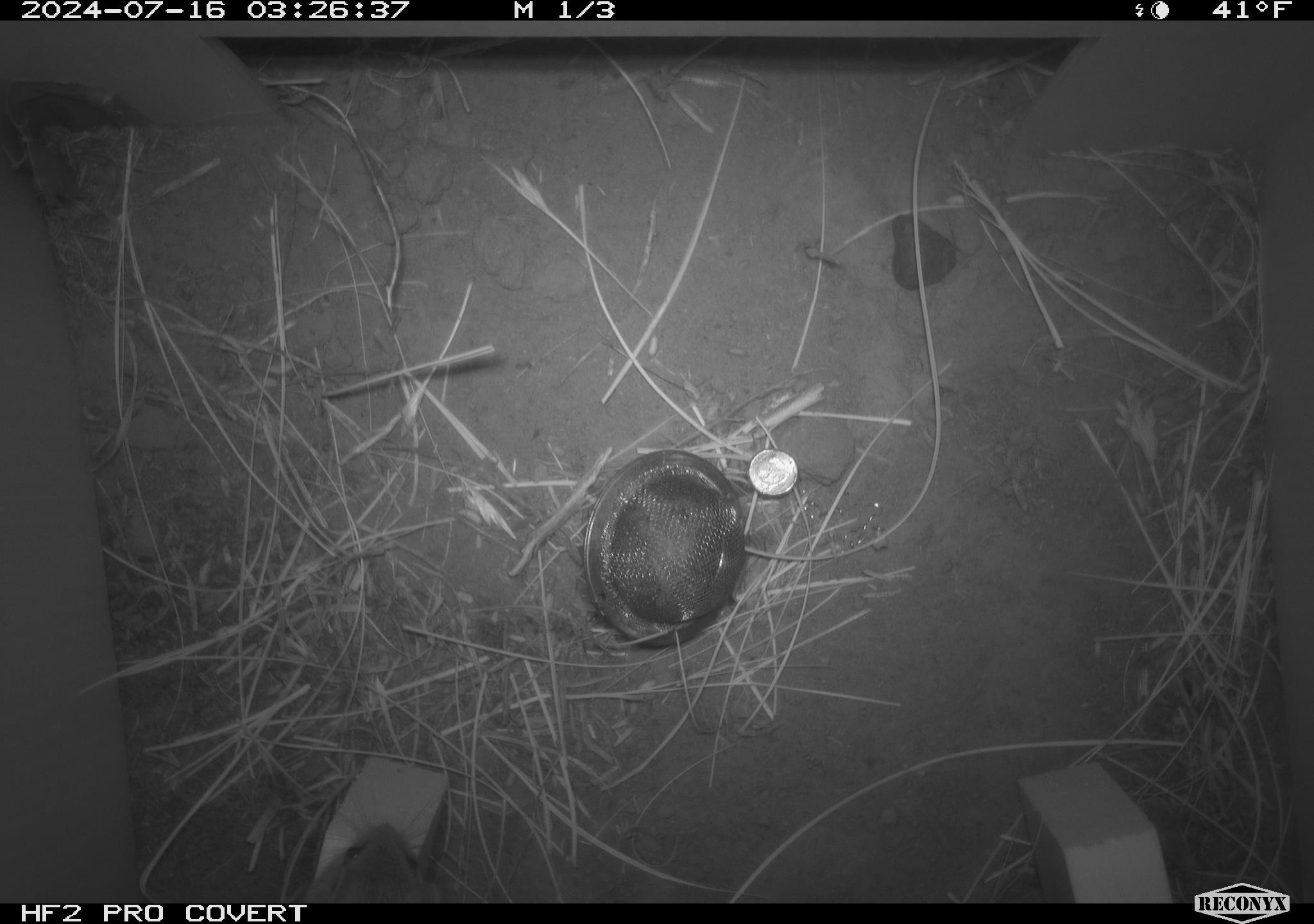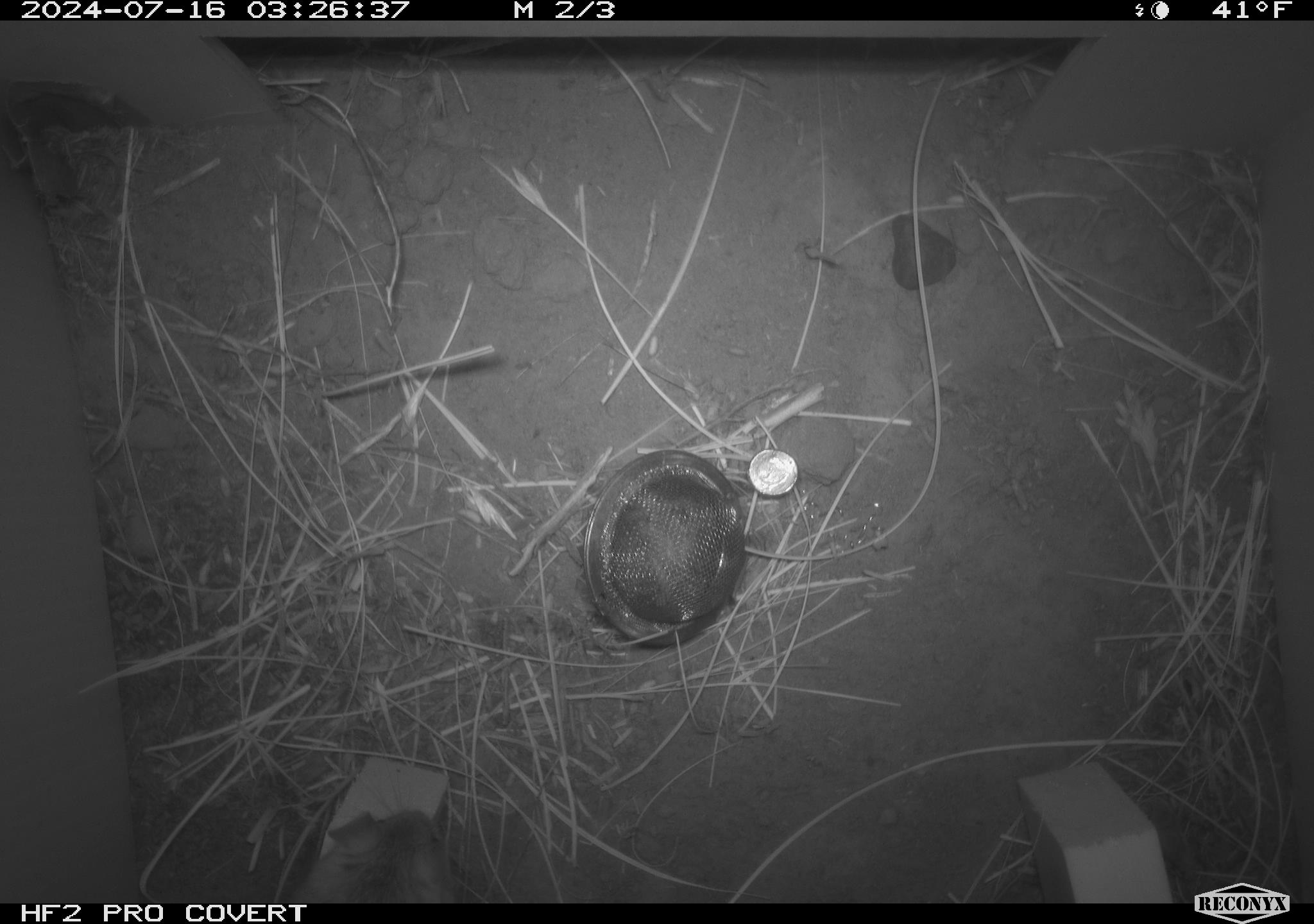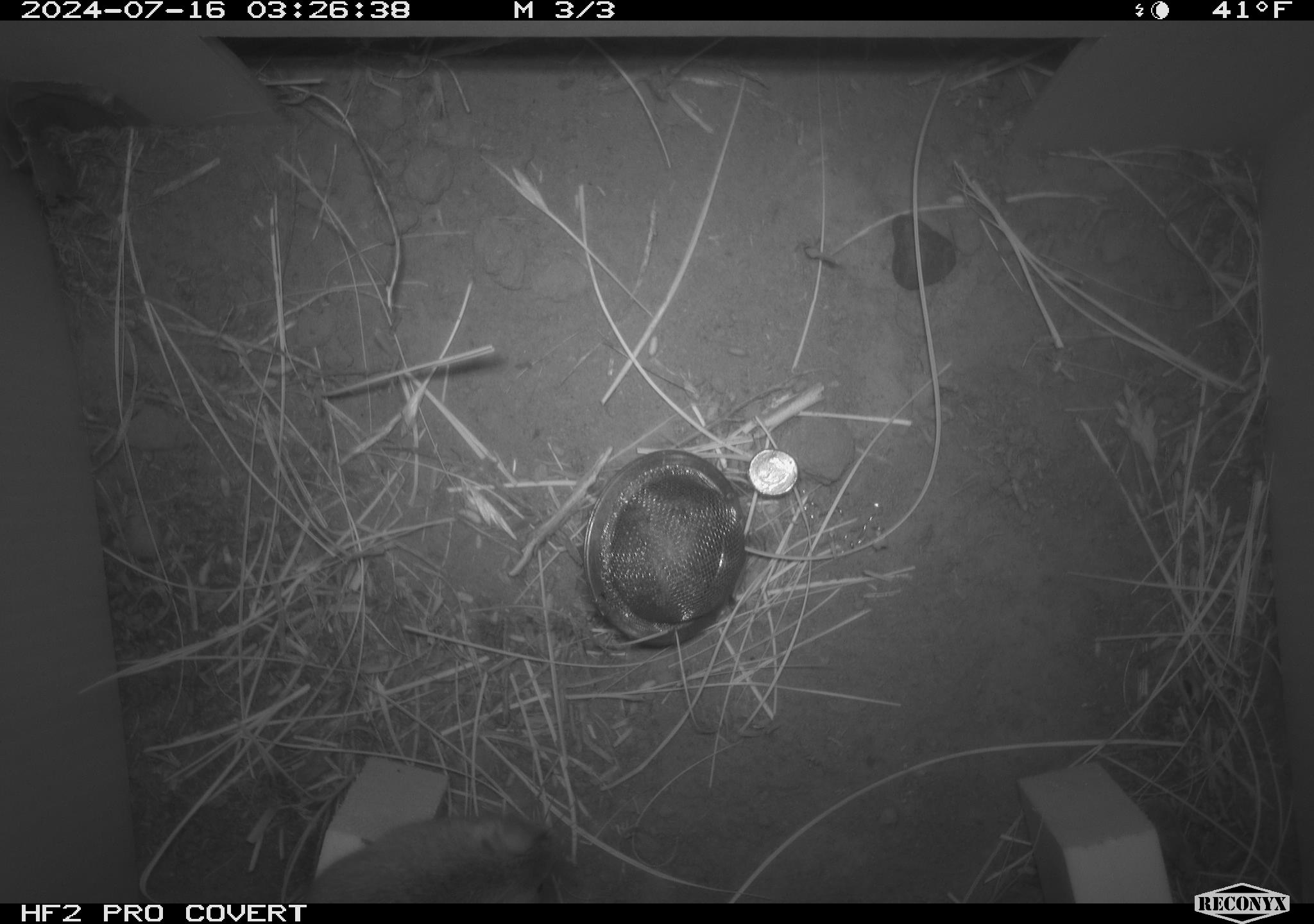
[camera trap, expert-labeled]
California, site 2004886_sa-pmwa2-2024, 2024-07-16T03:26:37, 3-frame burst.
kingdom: Animalia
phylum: Chordata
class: Mammalia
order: Rodentia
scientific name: Rodentia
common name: mouse species